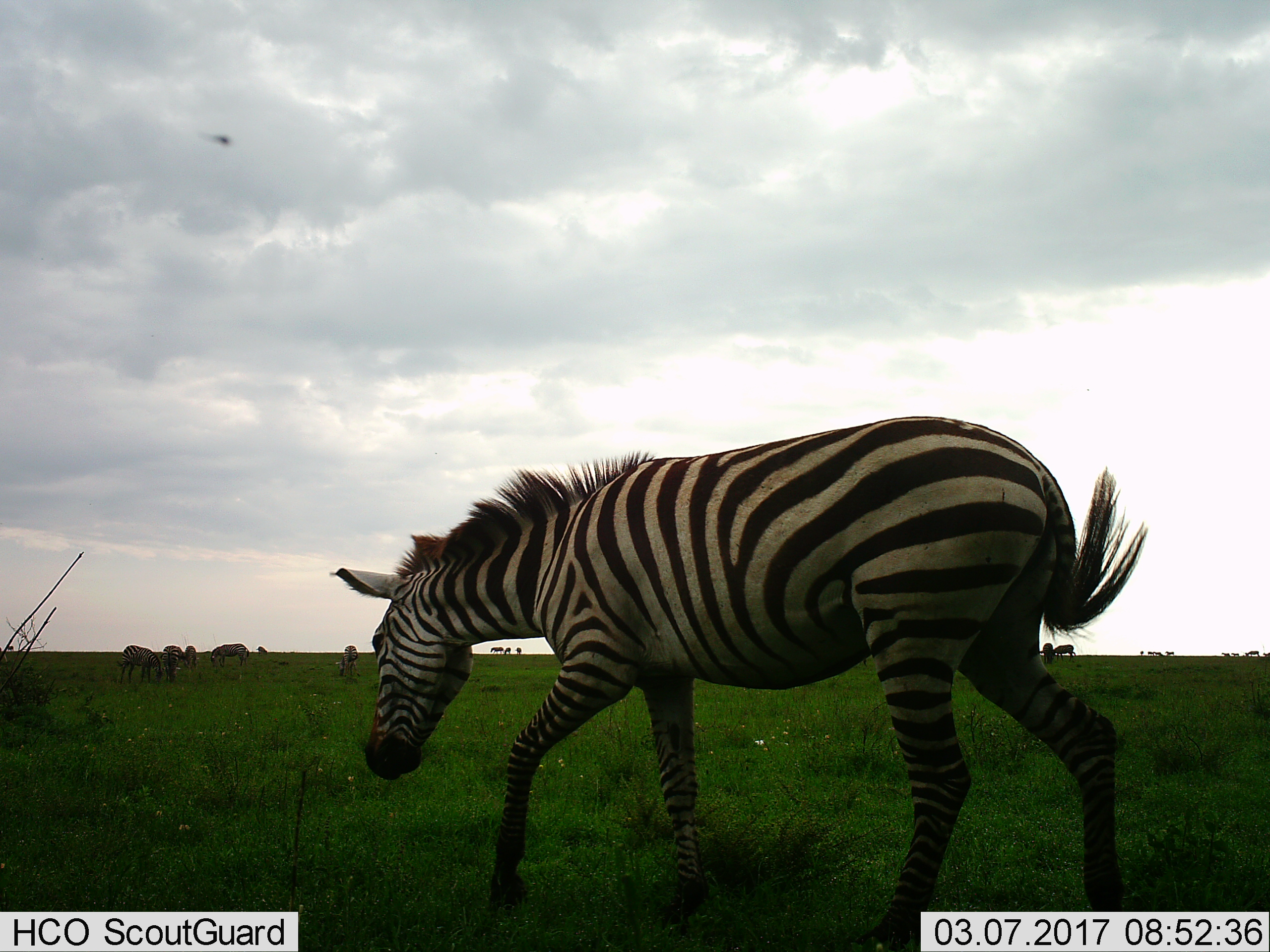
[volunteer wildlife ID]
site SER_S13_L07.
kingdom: Animalia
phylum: Chordata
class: Mammalia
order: Perissodactyla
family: Equidae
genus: Equus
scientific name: Equus quagga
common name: plains zebra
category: zebraplains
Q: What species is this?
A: Zebraplains (plains zebra) (Equus quagga).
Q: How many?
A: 11-50.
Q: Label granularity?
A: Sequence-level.